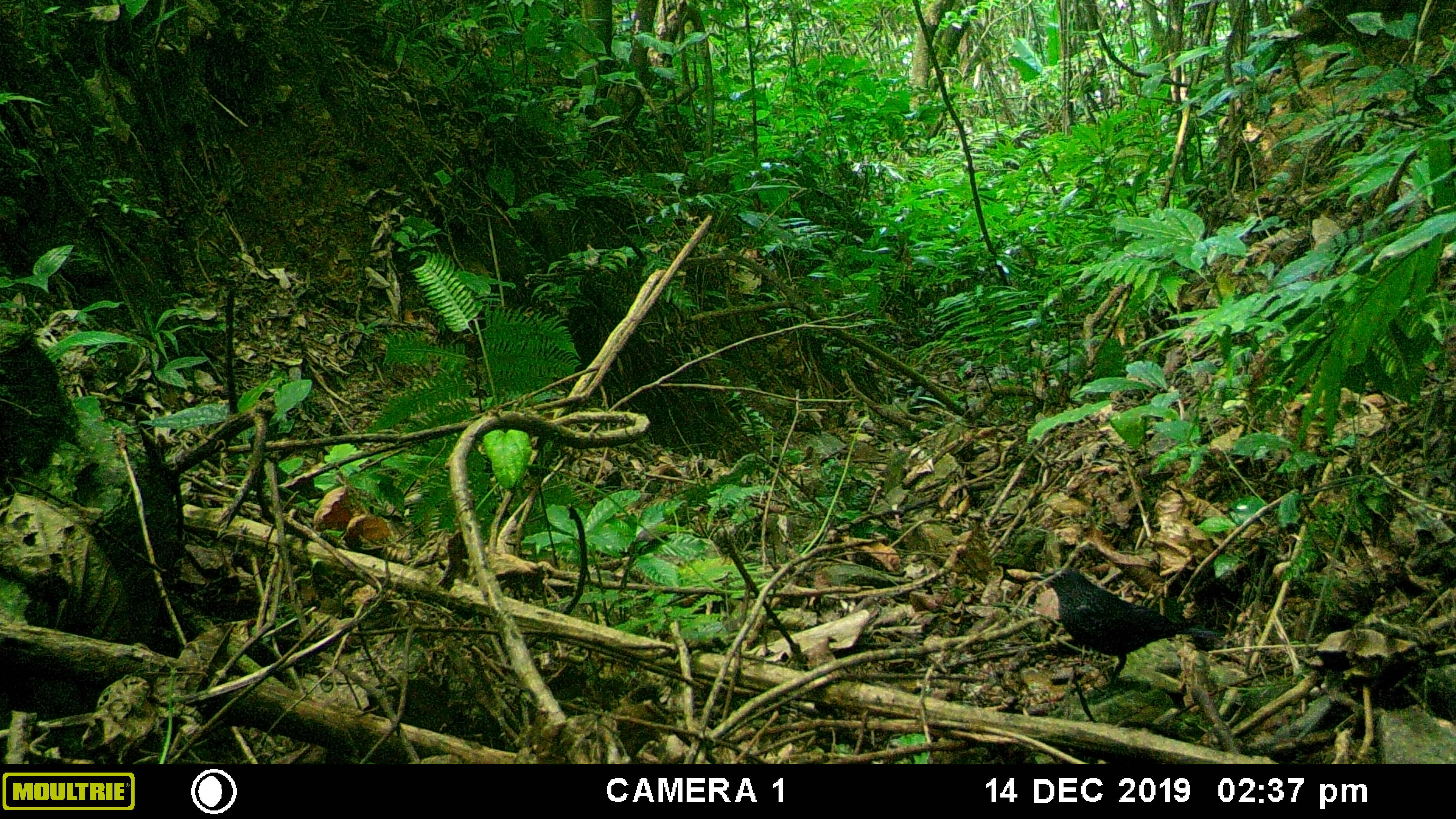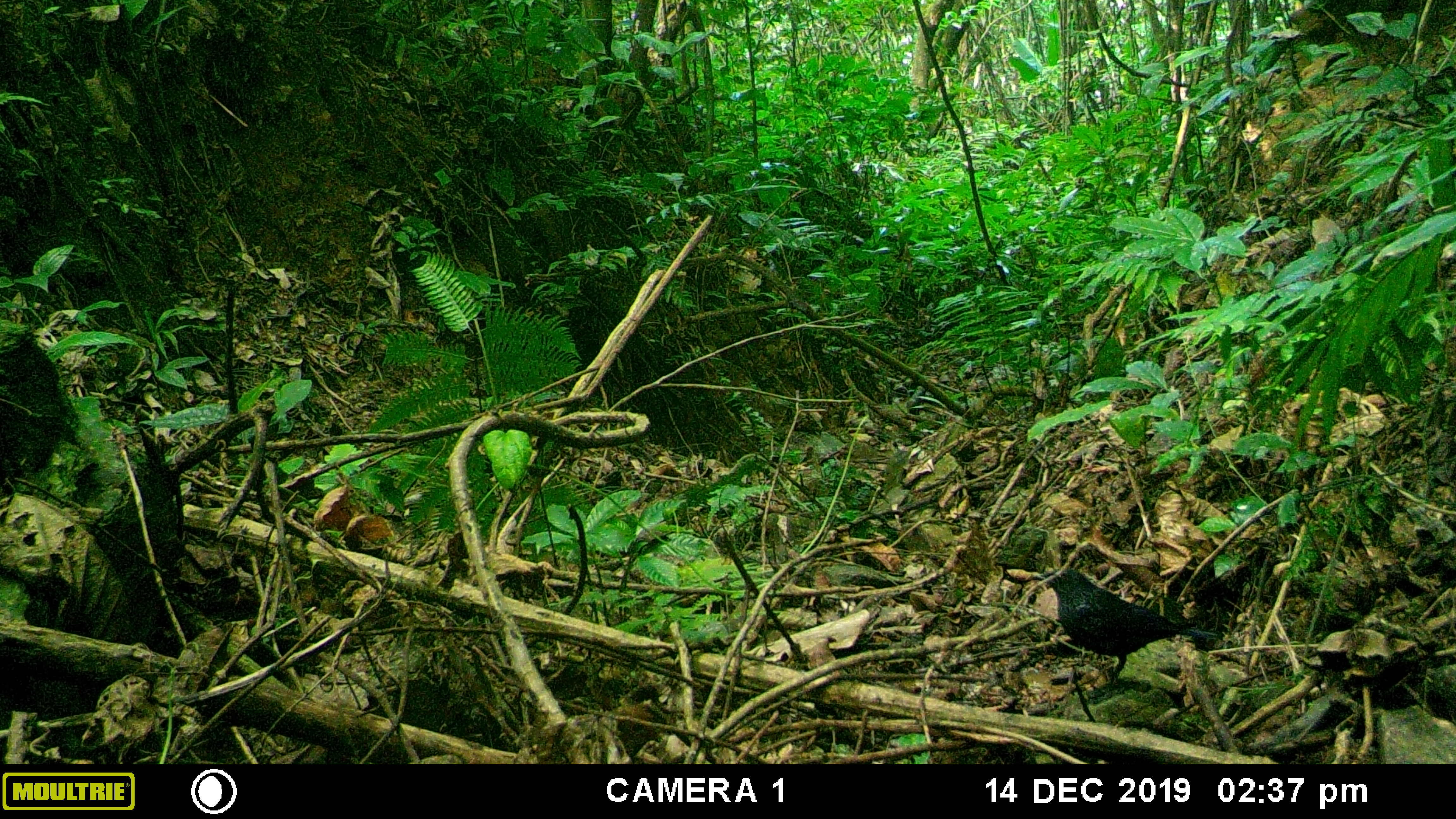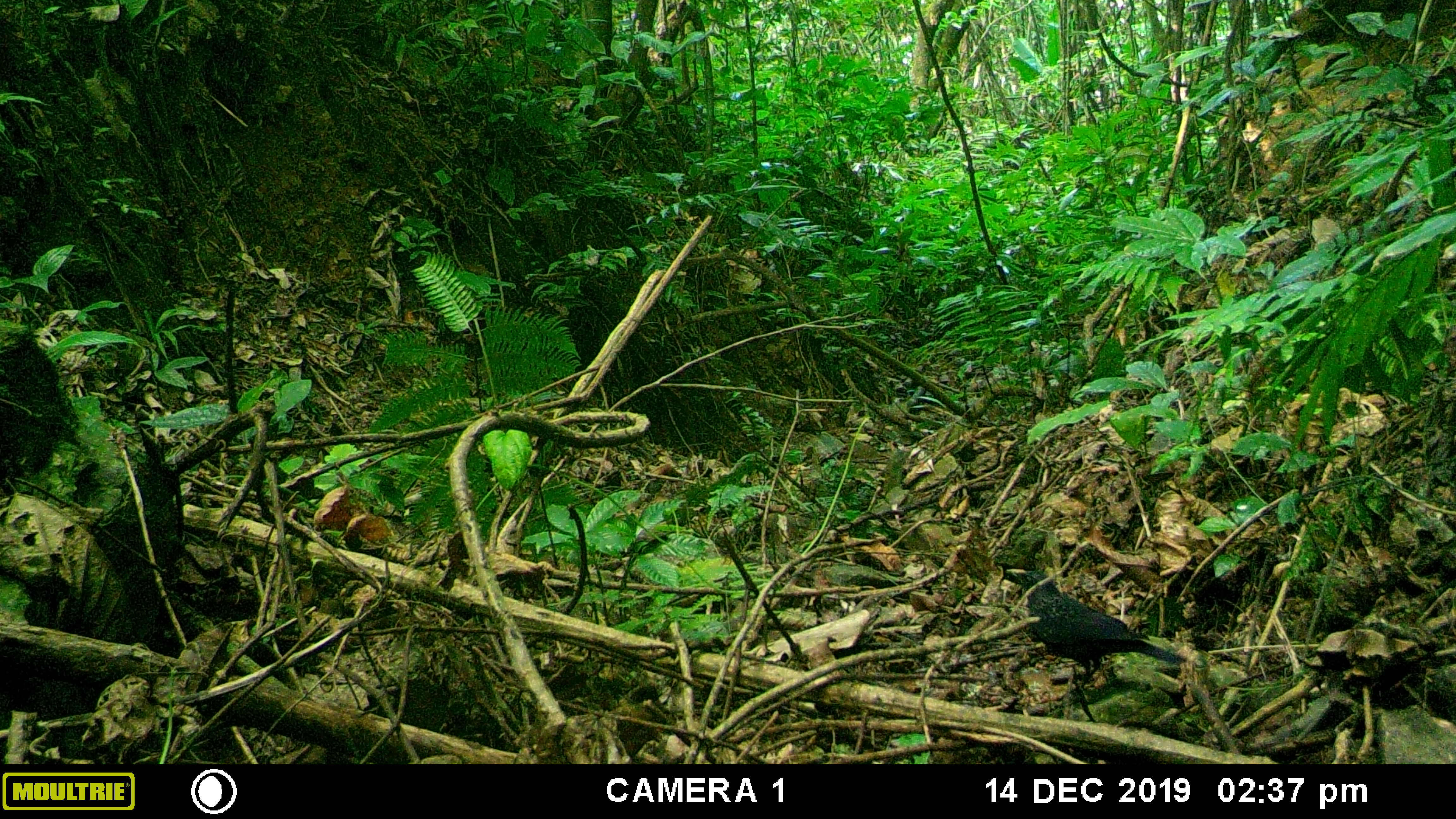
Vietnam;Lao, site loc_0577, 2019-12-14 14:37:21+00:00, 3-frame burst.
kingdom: Animalia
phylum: Chordata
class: Aves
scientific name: Aves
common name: bird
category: unidentified bird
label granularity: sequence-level